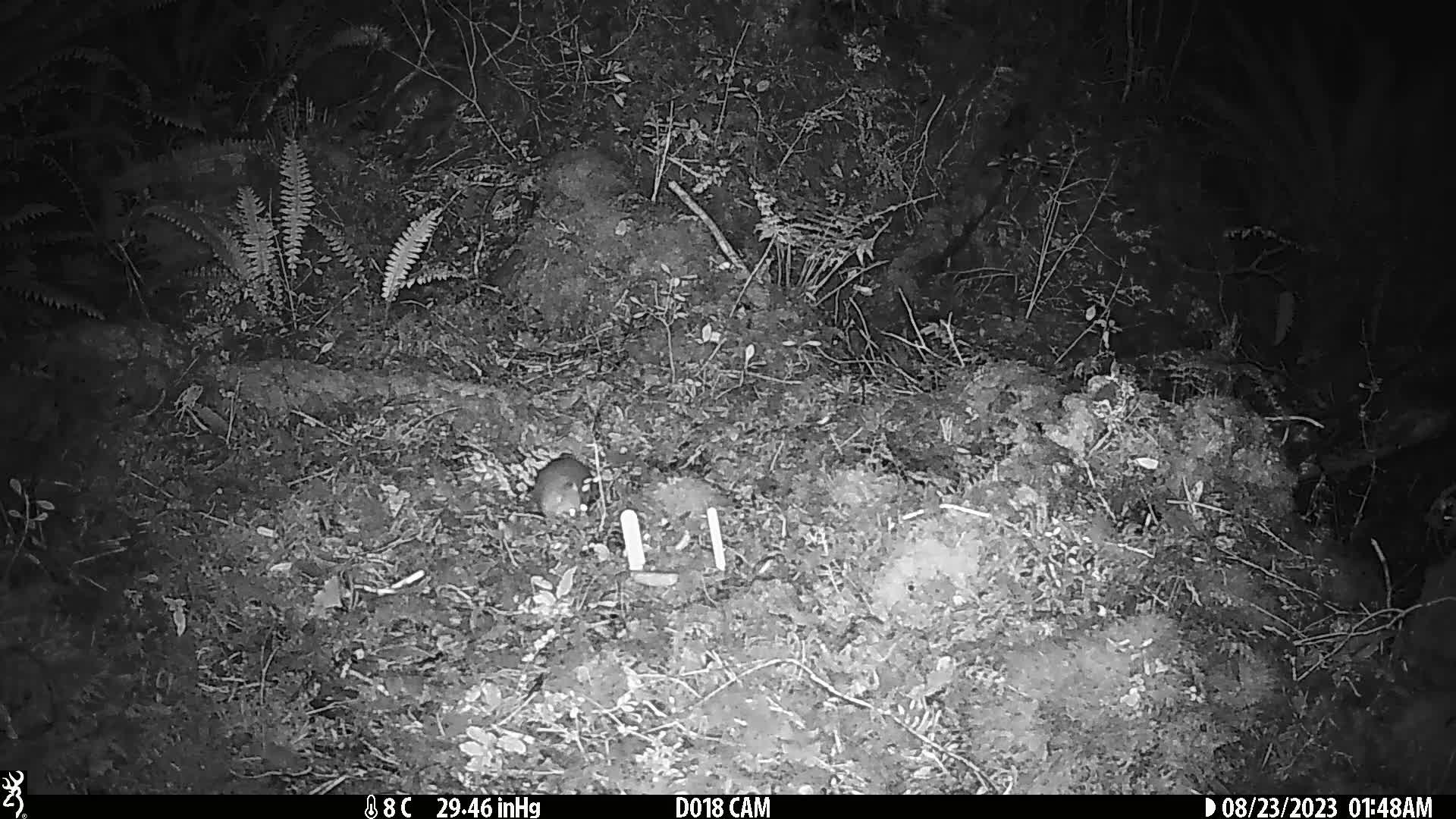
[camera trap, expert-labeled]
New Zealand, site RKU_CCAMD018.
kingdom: Animalia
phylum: Chordata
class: Mammalia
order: Rodentia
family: Muridae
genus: Rattus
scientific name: Rattus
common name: rat